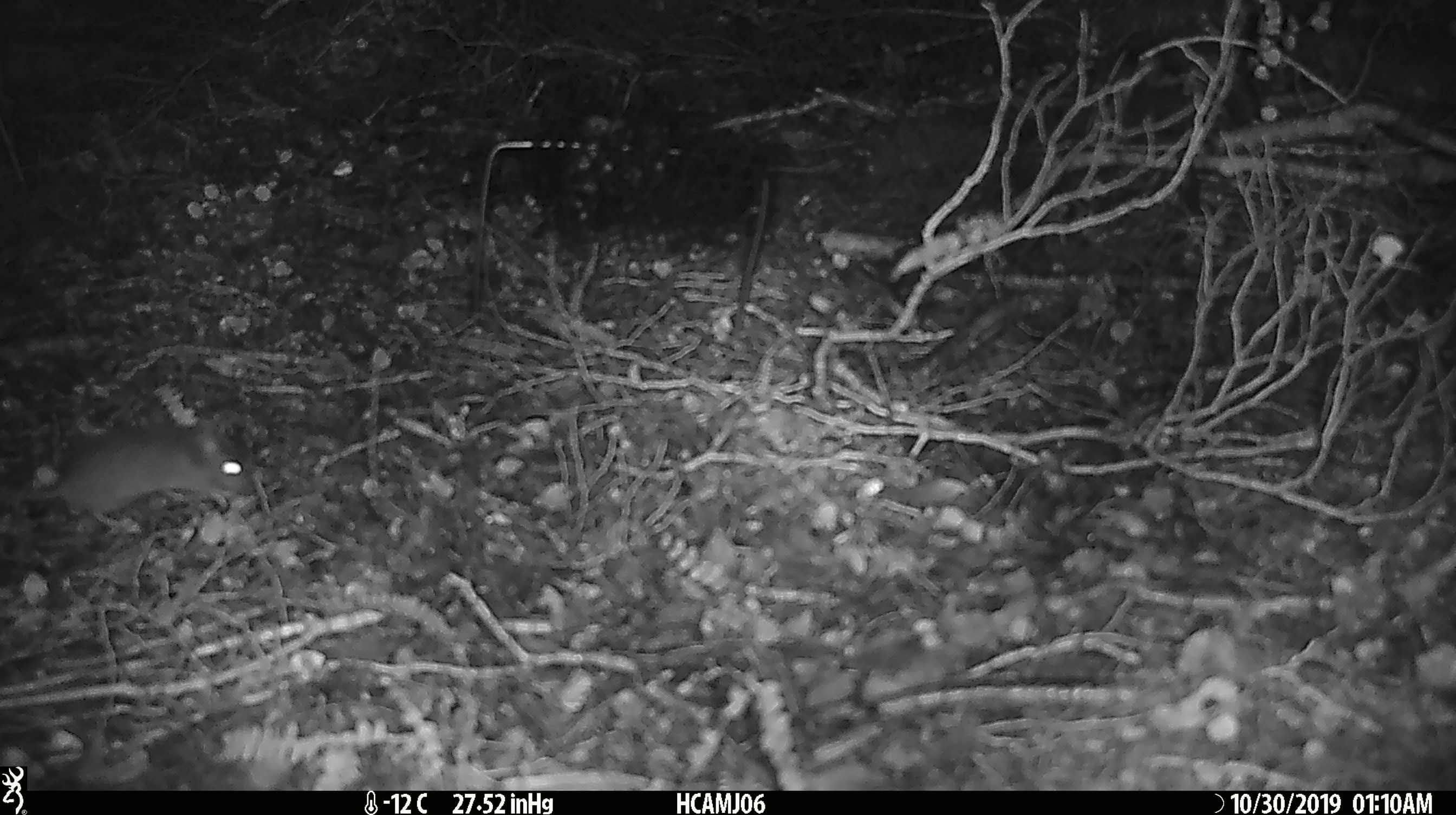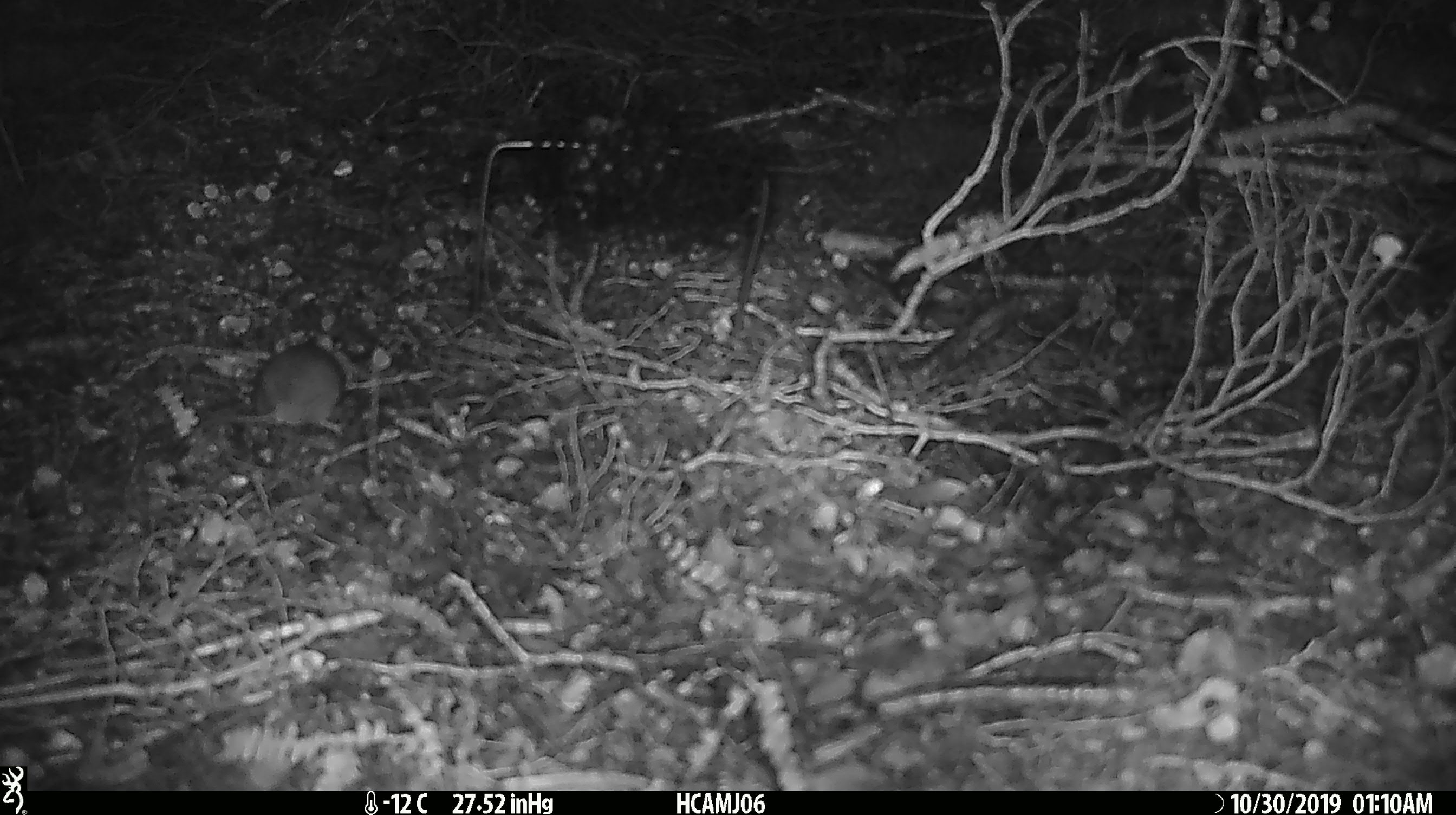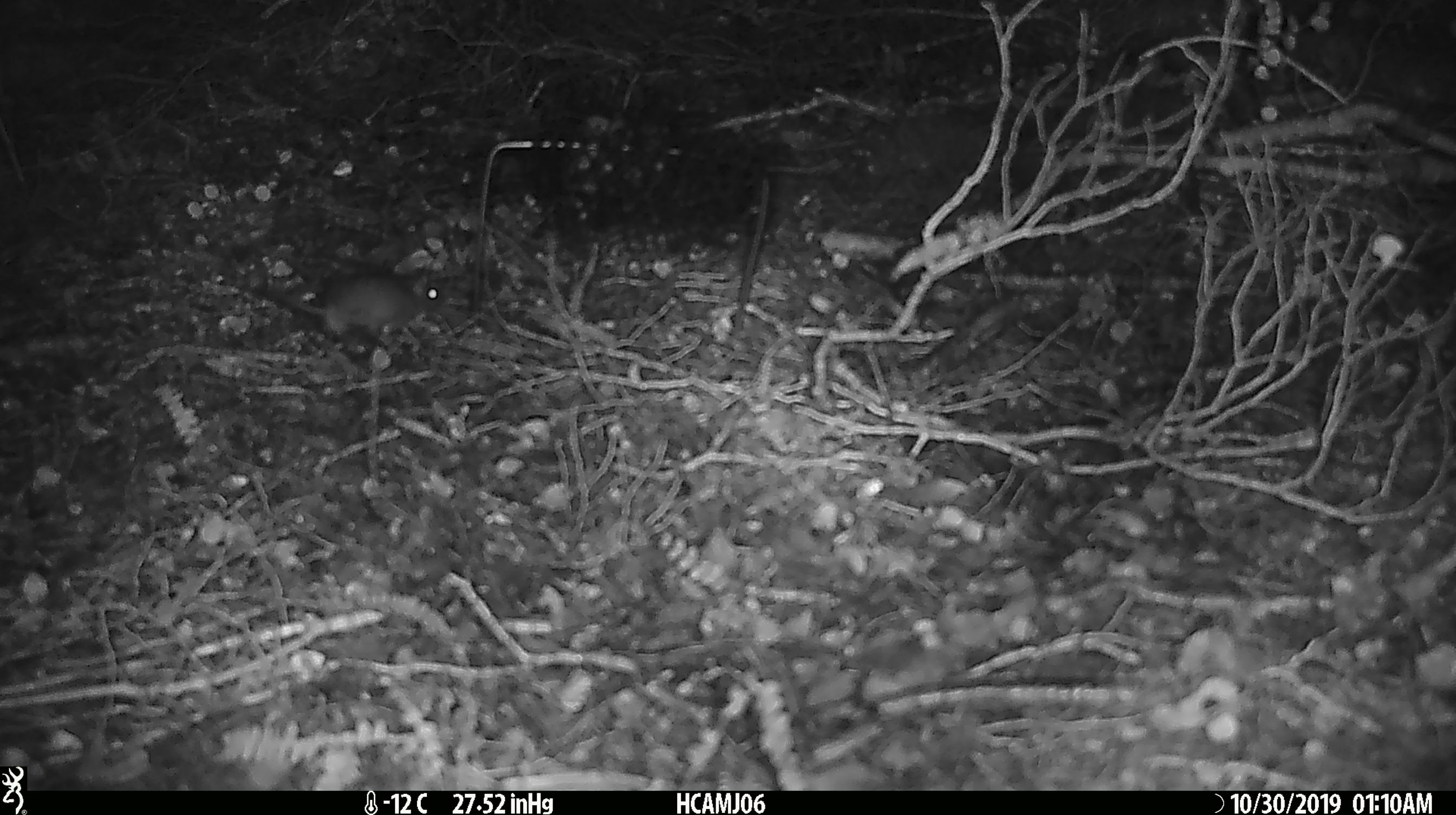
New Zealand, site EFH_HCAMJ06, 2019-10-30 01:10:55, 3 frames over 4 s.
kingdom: Animalia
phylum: Chordata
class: Mammalia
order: Rodentia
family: Muridae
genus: Mus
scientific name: Mus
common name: mouse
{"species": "mouse (Mus)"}